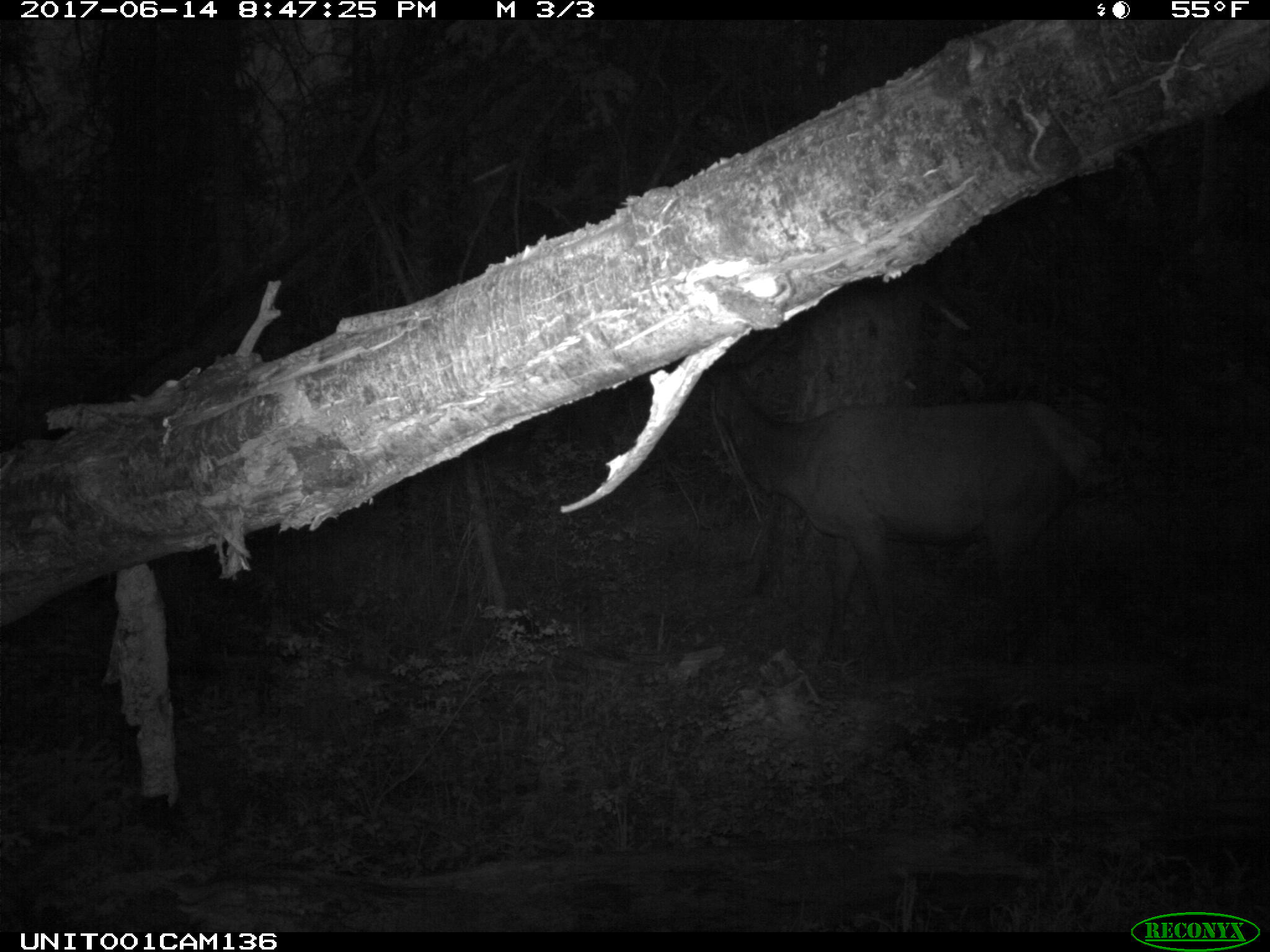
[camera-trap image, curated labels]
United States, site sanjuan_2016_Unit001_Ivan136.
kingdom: Animalia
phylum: Chordata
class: Mammalia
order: Artiodactyla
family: Cervidae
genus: Cervus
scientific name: Cervus elaphus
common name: red deer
Cervus elaphus (red deer).